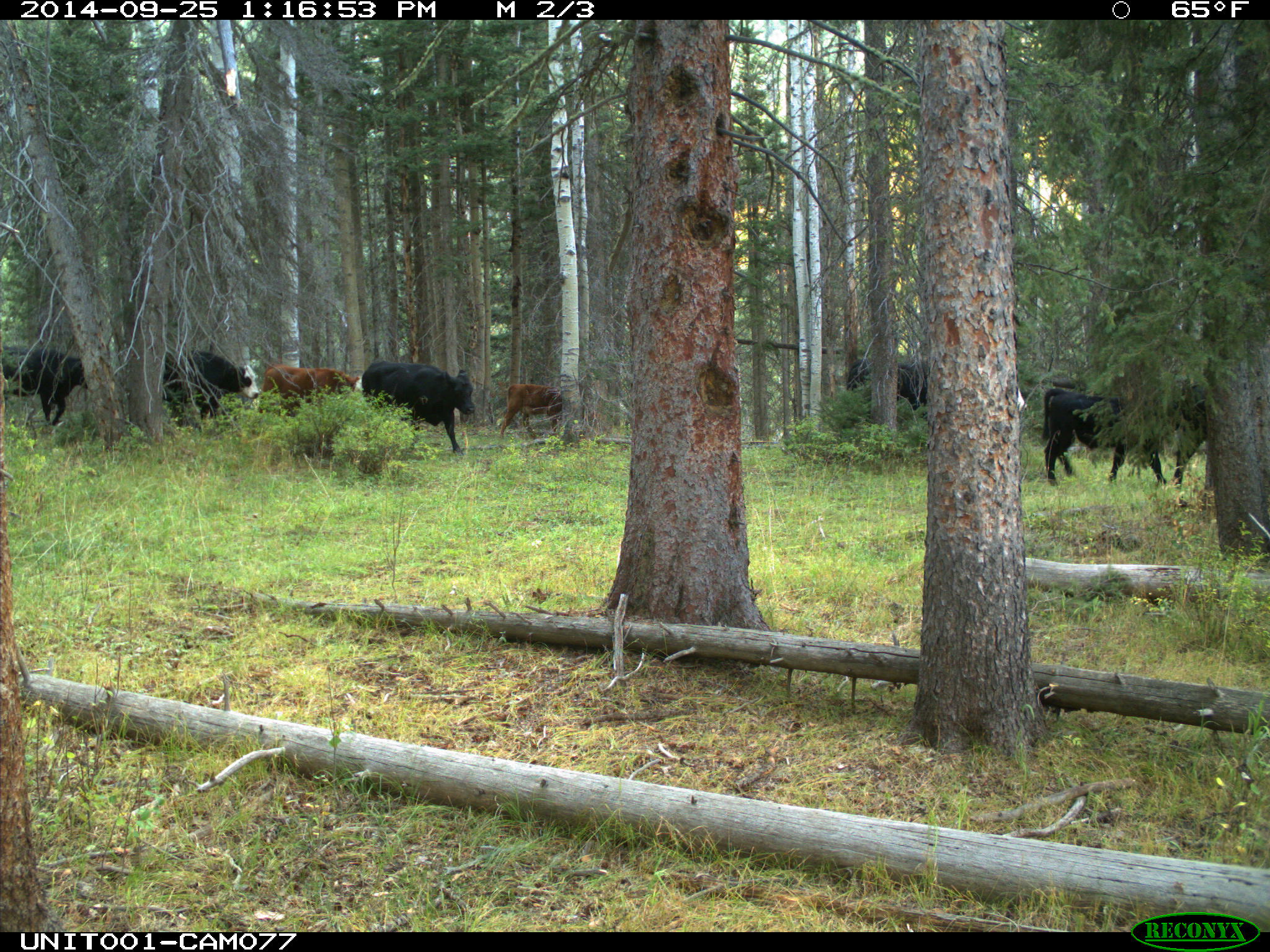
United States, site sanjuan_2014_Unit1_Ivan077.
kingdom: Animalia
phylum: Chordata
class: Mammalia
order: Artiodactyla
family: Bovidae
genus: Bos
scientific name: Bos taurus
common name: domestic cow